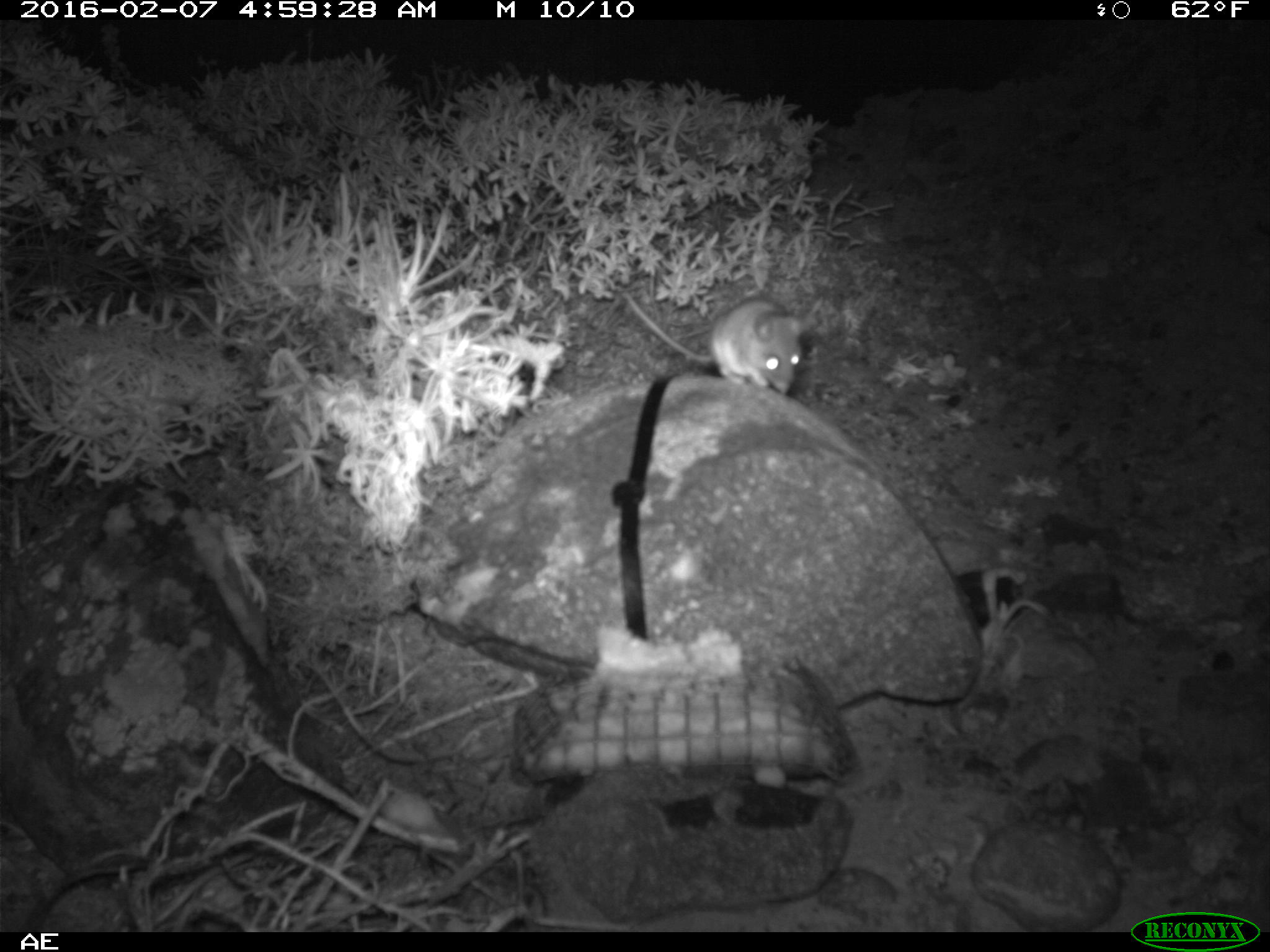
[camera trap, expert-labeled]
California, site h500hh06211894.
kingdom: Animalia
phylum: Chordata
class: Mammalia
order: Rodentia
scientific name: Rodentia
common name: rodent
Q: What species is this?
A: Rodent (Rodentia).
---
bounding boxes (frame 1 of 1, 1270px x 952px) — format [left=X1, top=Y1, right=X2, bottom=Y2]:
rodent: [left=626, top=292, right=807, bottom=393]